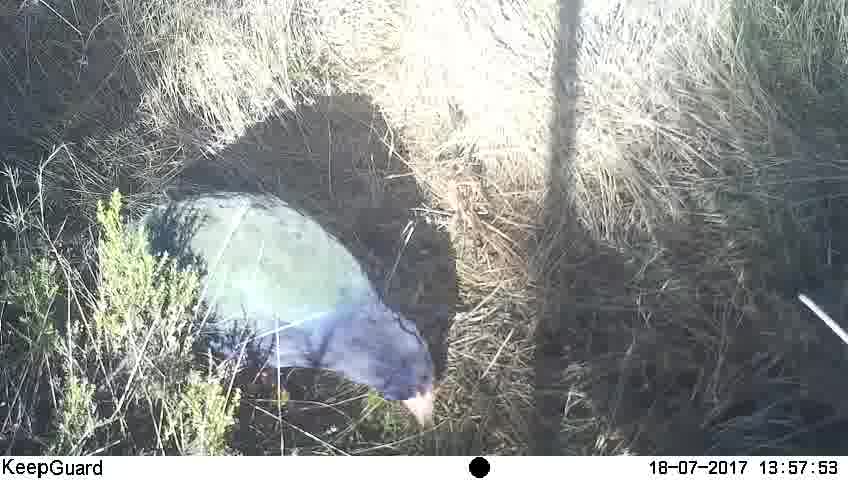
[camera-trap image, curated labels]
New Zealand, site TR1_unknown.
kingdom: Animalia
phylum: Chordata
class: Aves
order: Gruiformes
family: Rallidae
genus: Porphyrio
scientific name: Porphyrio mantelli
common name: takahe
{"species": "takahe (Porphyrio mantelli)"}